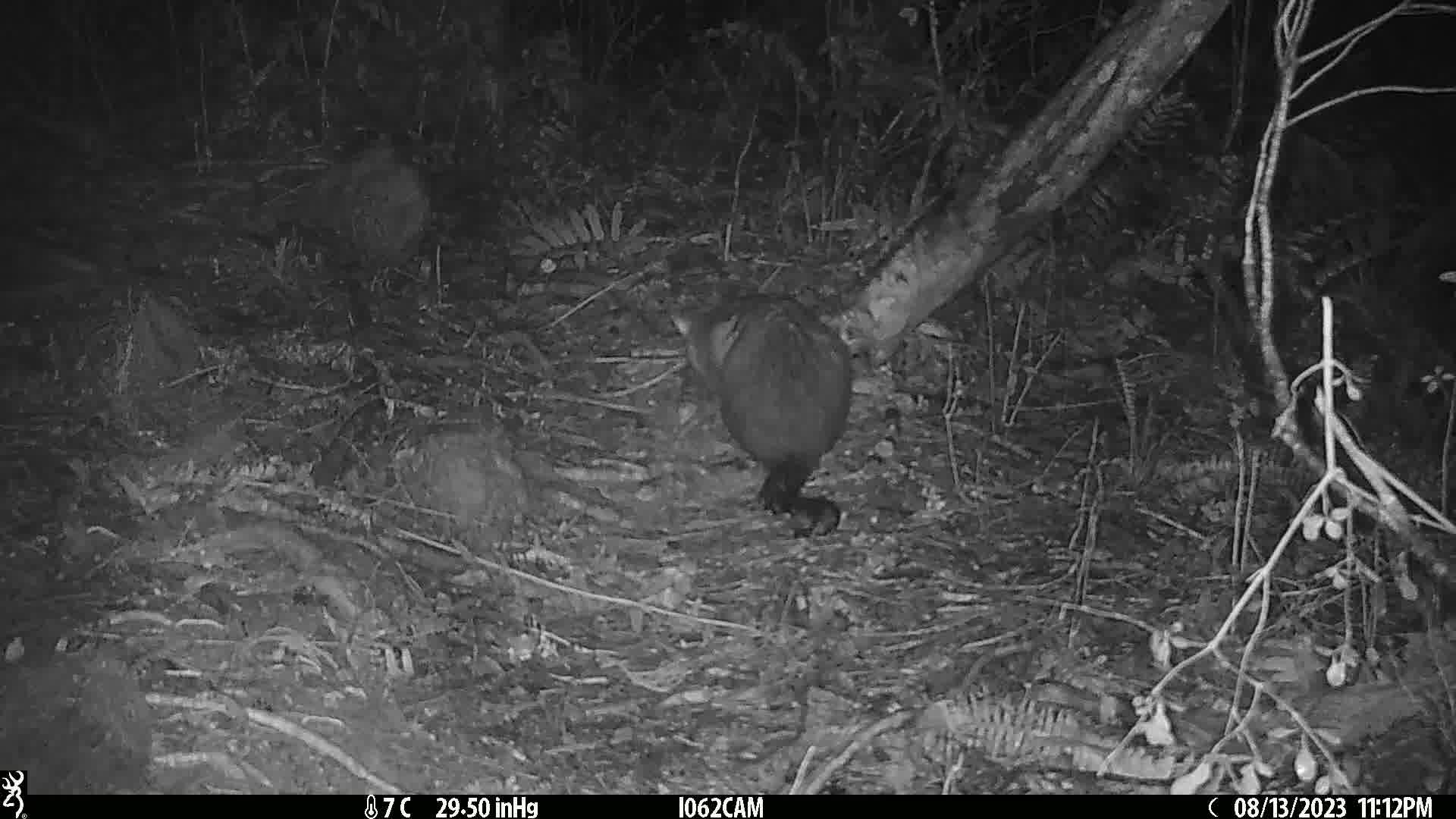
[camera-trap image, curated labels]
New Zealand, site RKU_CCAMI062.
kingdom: Animalia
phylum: Chordata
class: Mammalia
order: Diprotodontia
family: Phalangeridae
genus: Trichosurus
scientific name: Trichosurus vulpecula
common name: common brushtail possum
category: possum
Possum (common brushtail possum) (Trichosurus vulpecula).